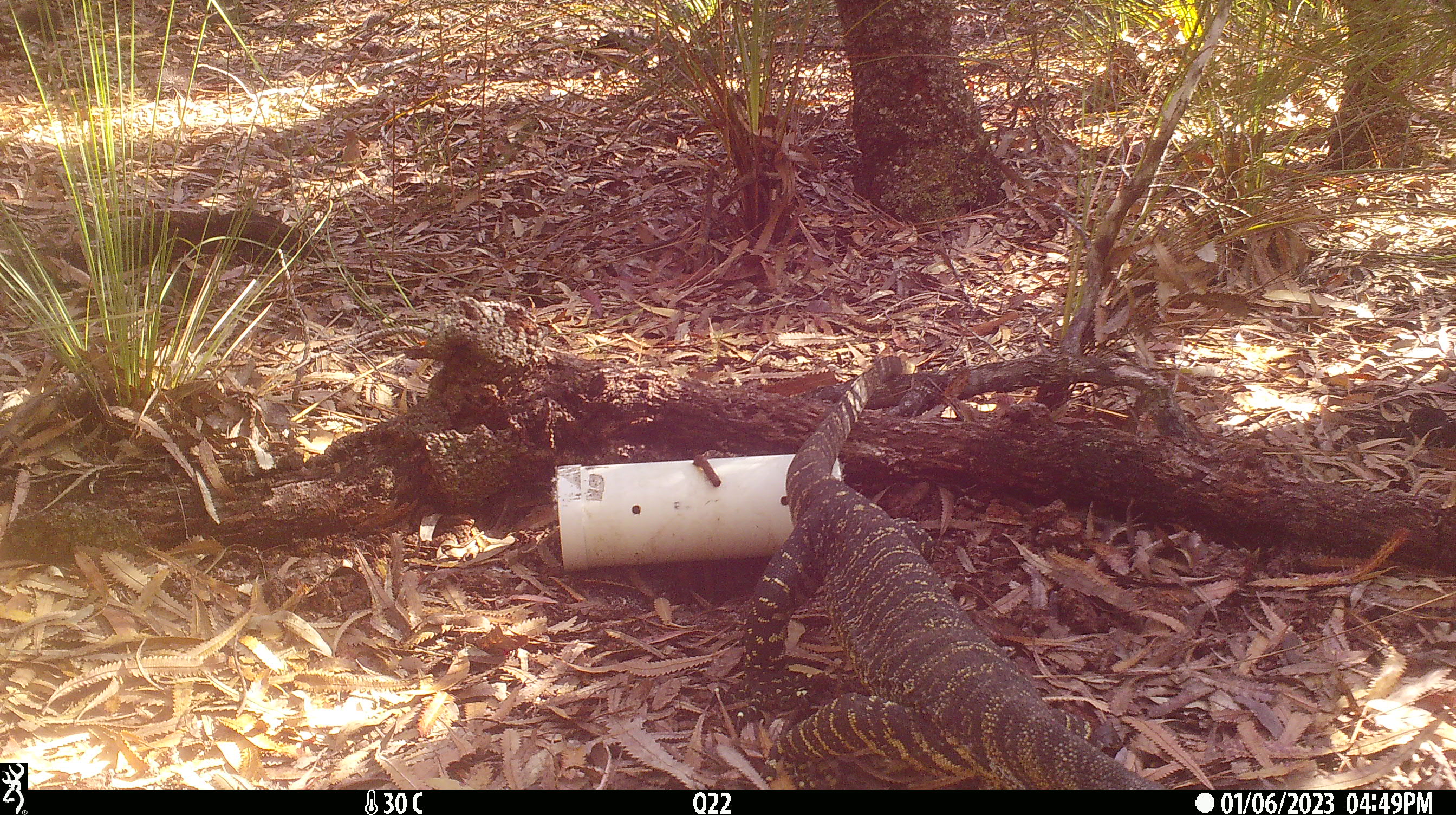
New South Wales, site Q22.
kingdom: Animalia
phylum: Chordata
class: Reptilia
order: Squamata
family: Varanidae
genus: Varanus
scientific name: Varanus varius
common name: lace monitor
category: goanna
Goanna (lace monitor) (Varanus varius).